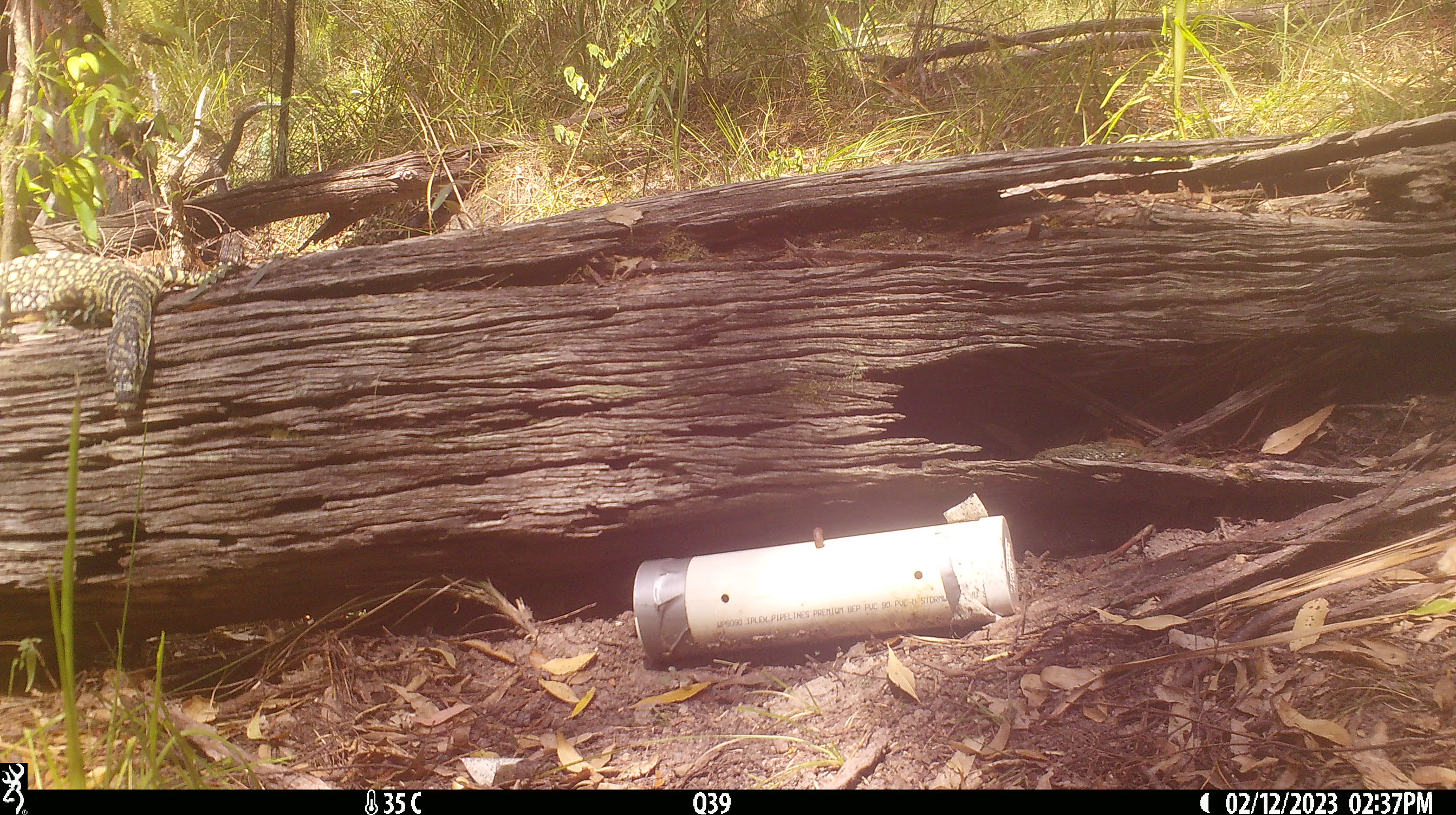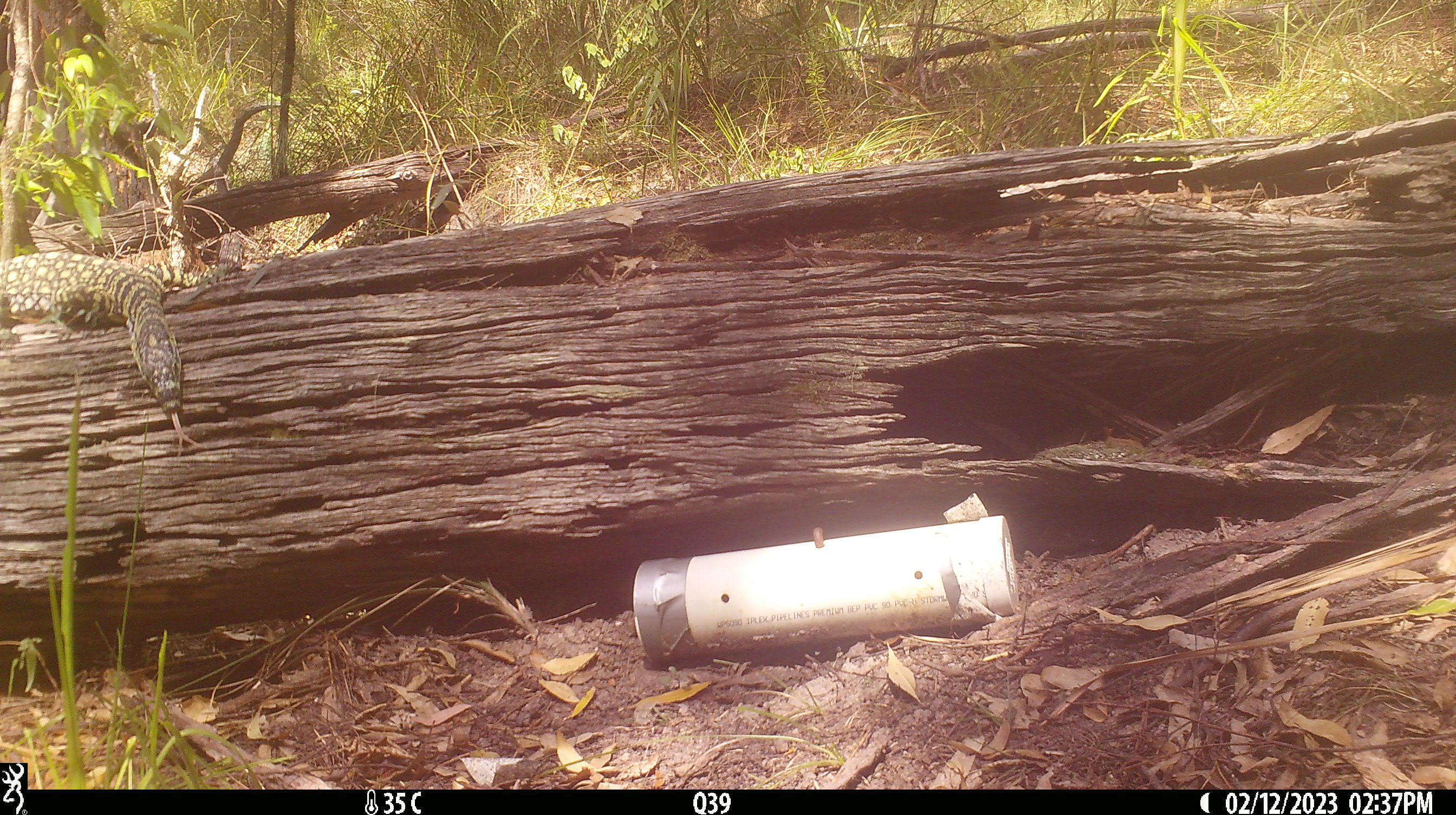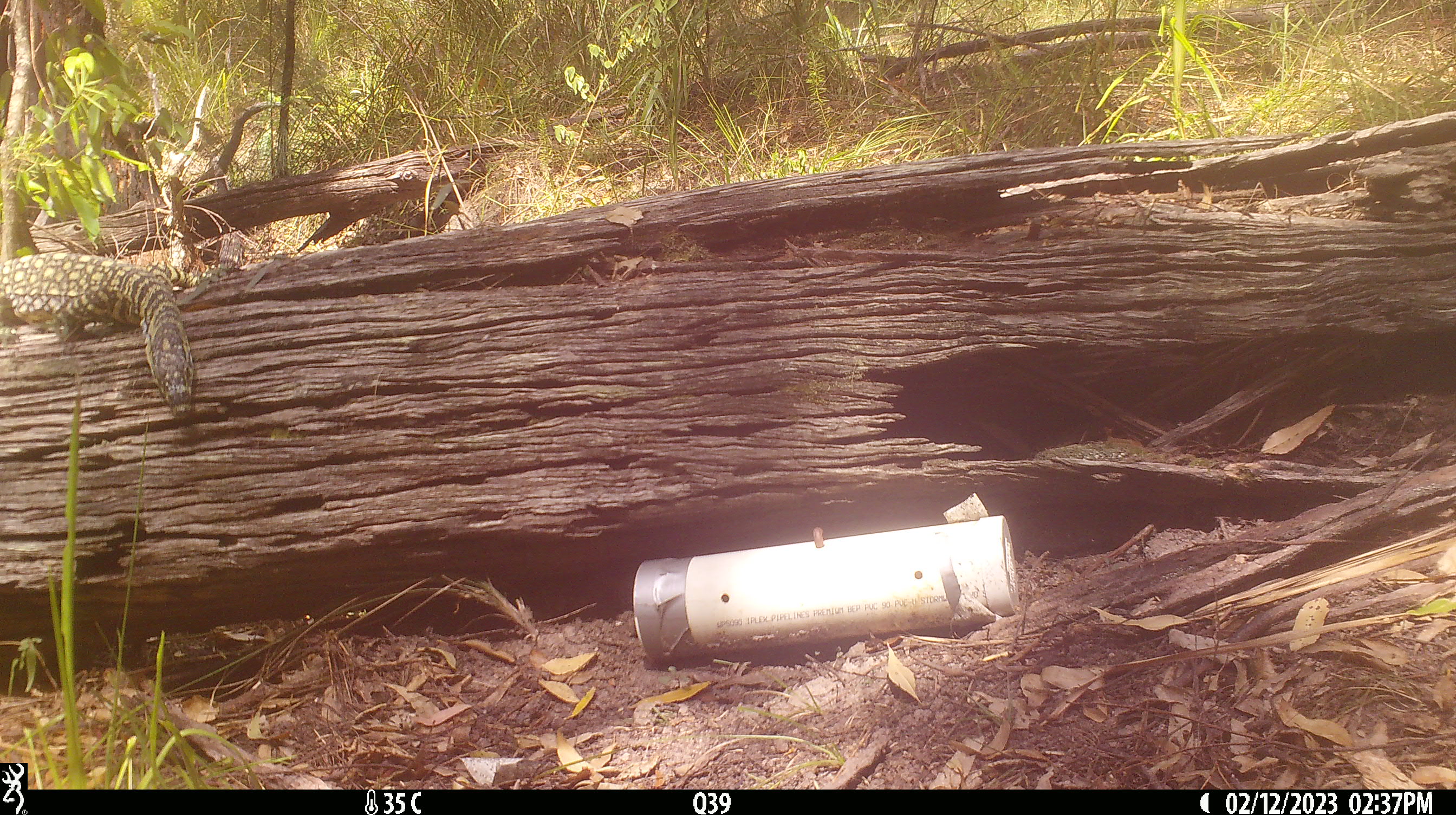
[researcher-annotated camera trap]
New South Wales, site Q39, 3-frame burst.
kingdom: Animalia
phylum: Chordata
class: Reptilia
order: Squamata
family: Varanidae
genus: Varanus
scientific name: Varanus varius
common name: lace monitor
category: goanna